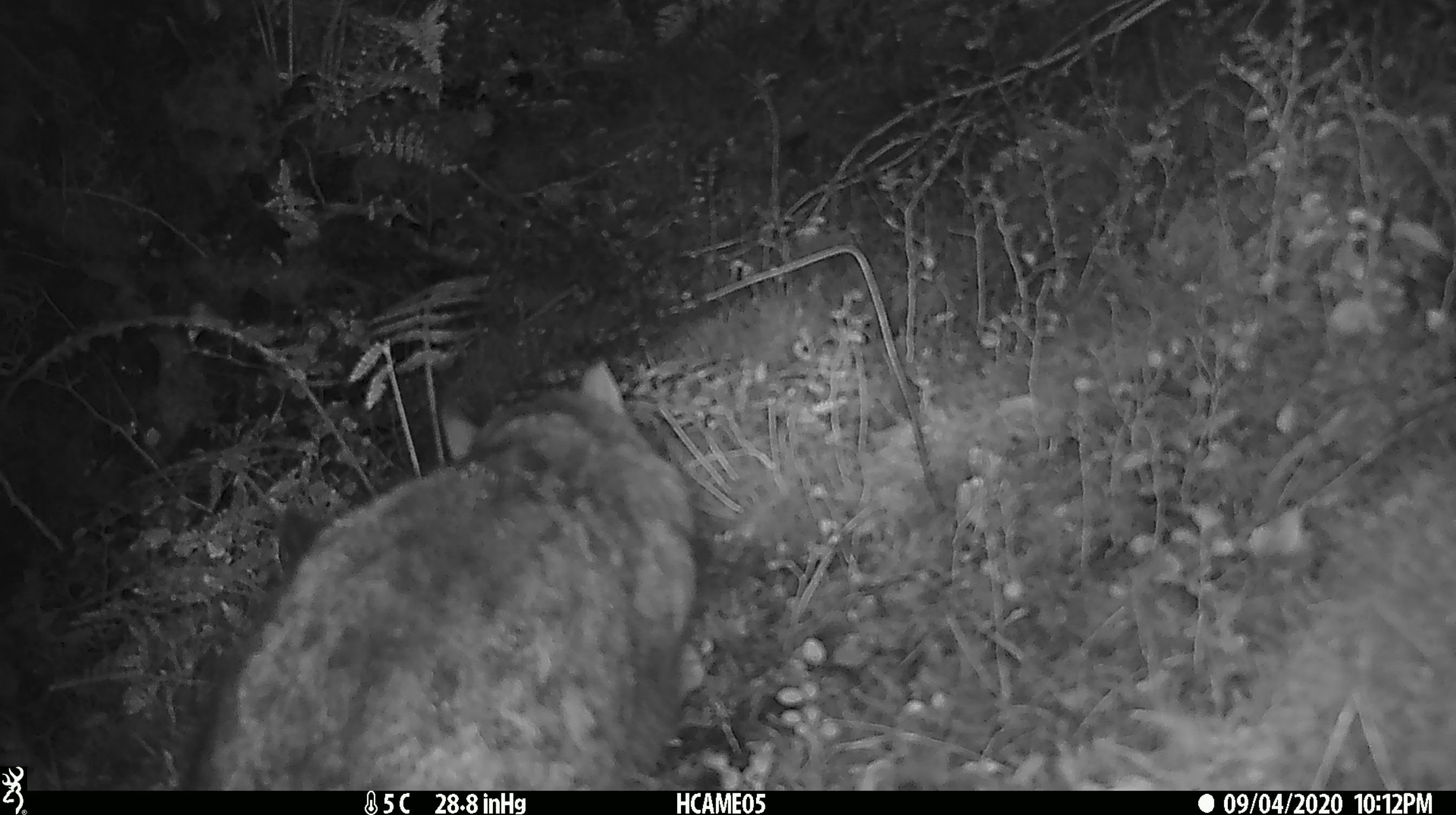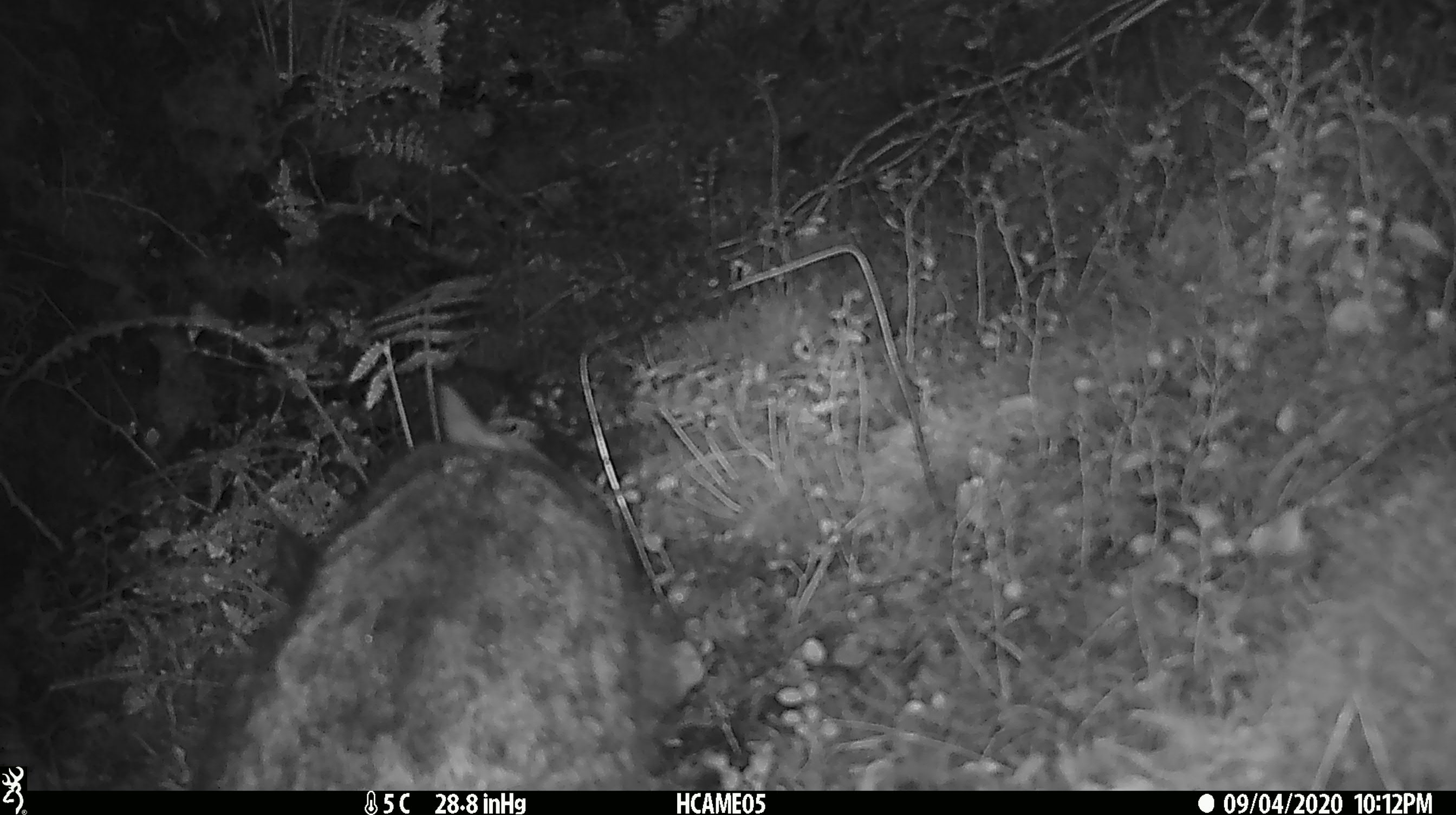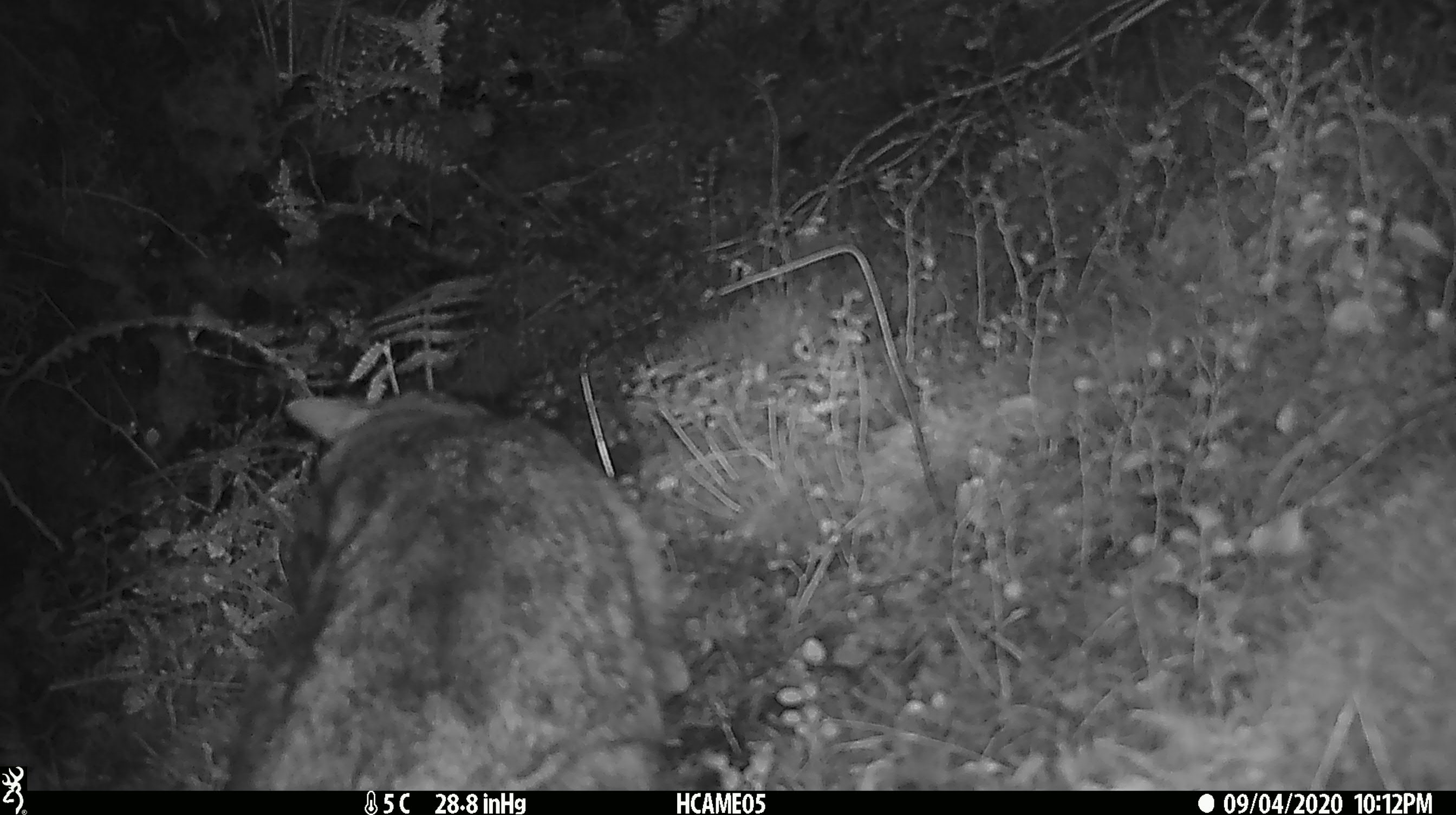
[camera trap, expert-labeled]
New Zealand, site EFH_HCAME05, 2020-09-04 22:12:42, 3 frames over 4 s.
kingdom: Animalia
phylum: Chordata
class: Mammalia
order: Carnivora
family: Felidae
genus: Felis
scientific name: Felis catus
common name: domestic cat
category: cat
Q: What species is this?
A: Cat (domestic cat) (Felis catus).